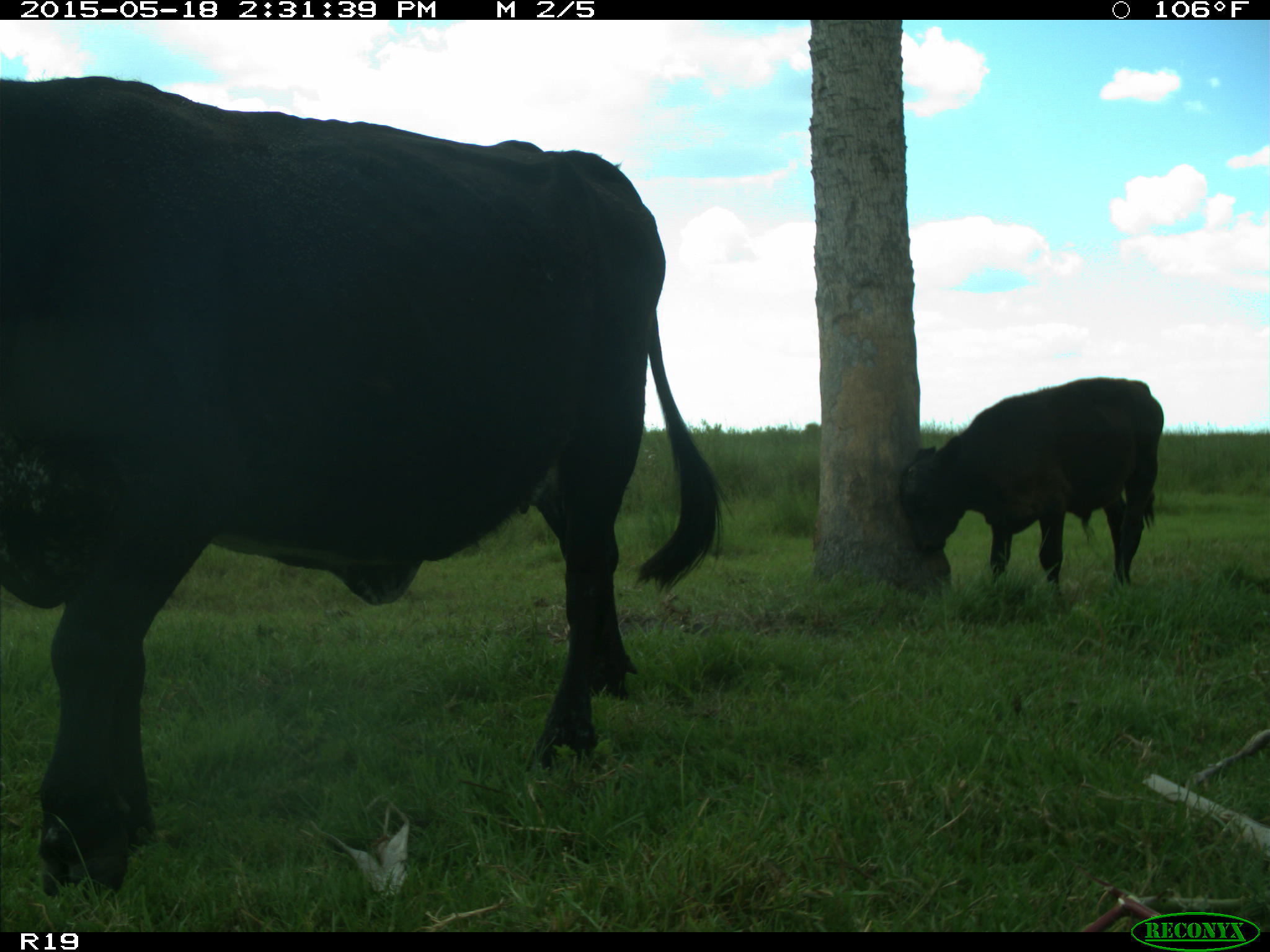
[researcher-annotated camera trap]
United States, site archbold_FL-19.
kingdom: Animalia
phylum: Chordata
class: Mammalia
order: Artiodactyla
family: Bovidae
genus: Bos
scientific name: Bos taurus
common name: domestic cow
Bos taurus (domestic cow).